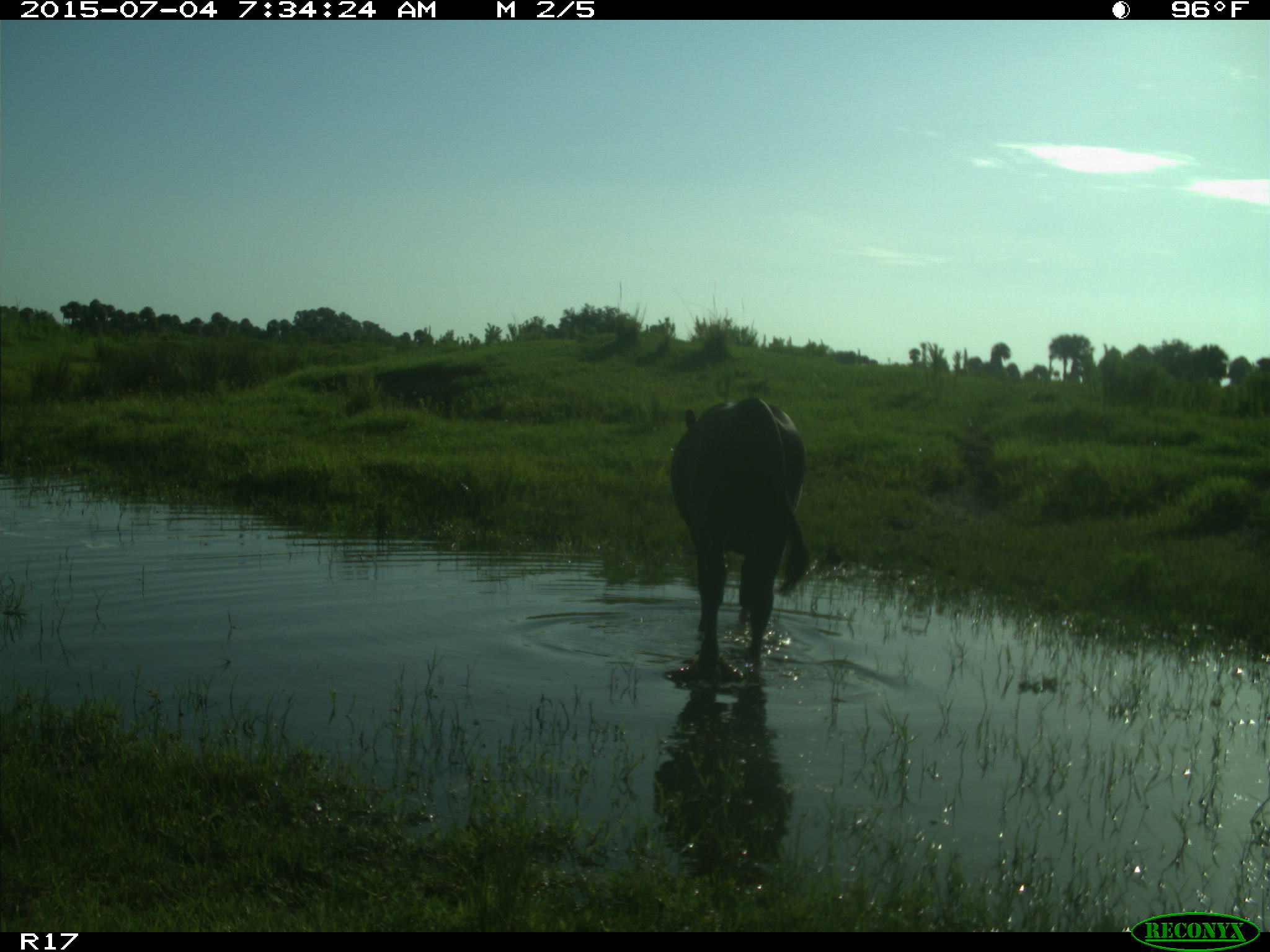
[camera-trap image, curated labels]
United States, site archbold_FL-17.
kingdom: Animalia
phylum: Chordata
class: Mammalia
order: Artiodactyla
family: Bovidae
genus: Bos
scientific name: Bos taurus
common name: domestic cow